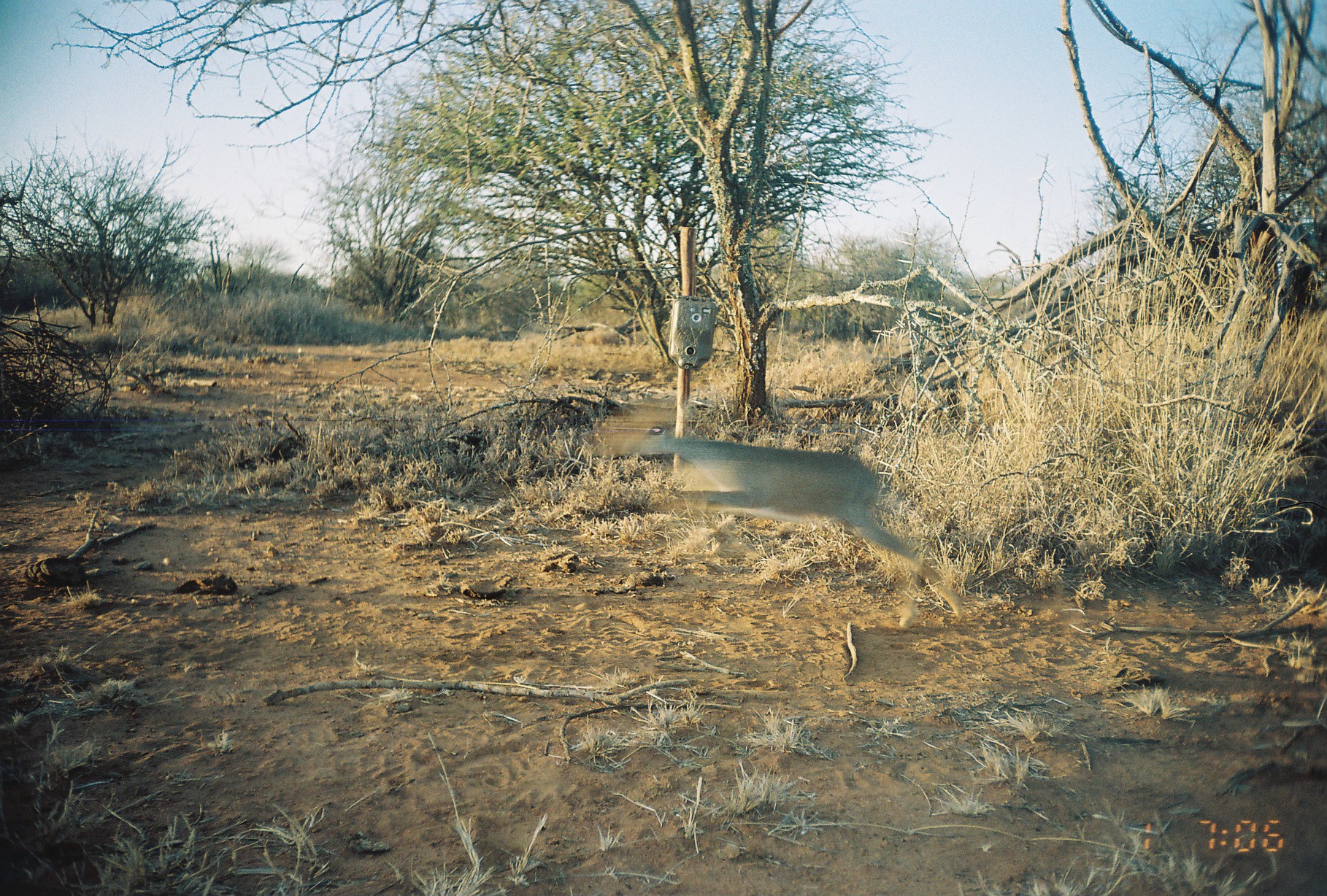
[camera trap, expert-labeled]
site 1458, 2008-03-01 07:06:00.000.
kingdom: Animalia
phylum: Chordata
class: Mammalia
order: Artiodactyla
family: Bovidae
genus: Madoqua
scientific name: Madoqua guentheri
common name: günther's dik-dik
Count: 1.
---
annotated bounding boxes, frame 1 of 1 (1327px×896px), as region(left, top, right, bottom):
madoqua guentheri: region(599, 405, 963, 628)